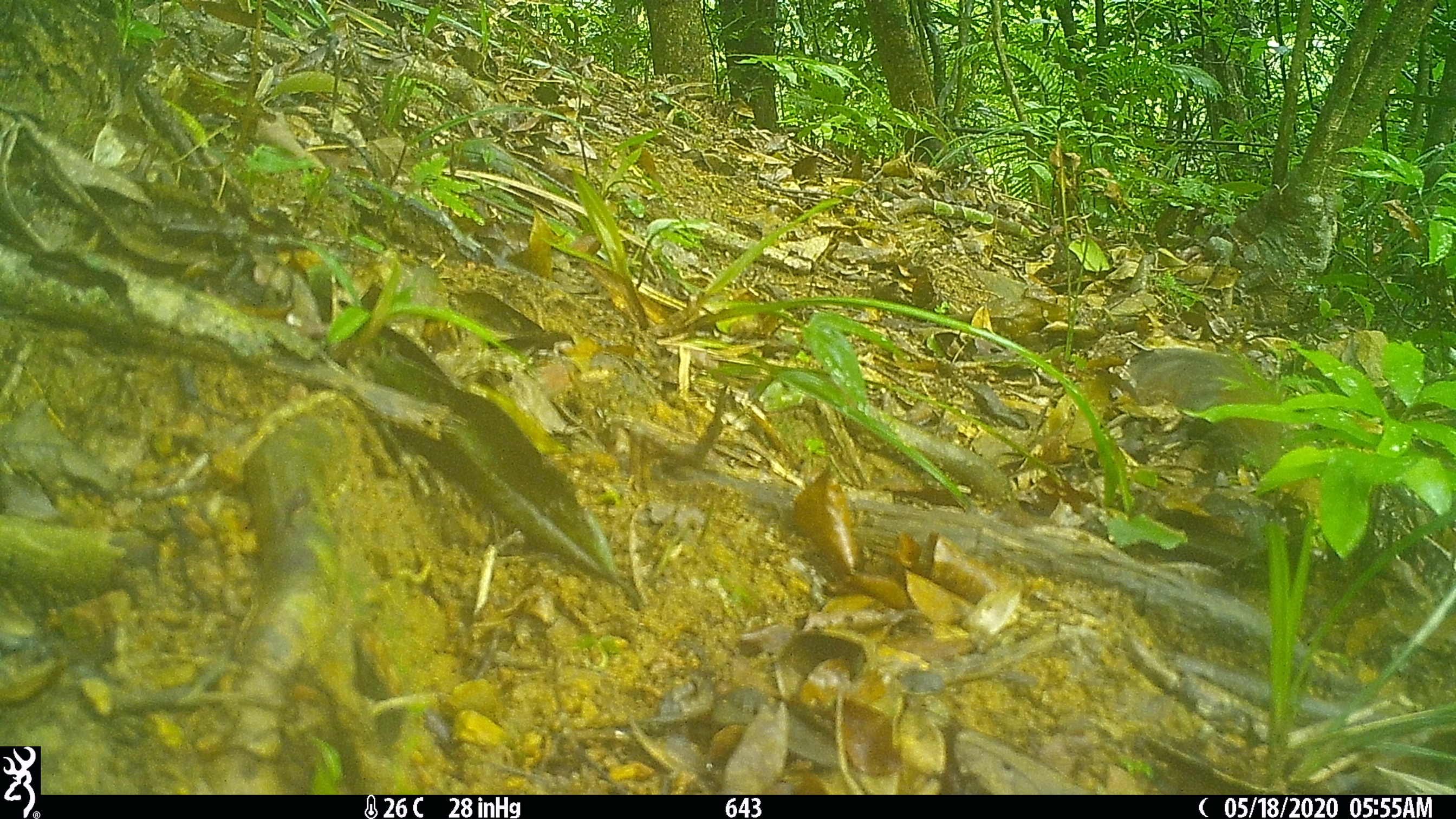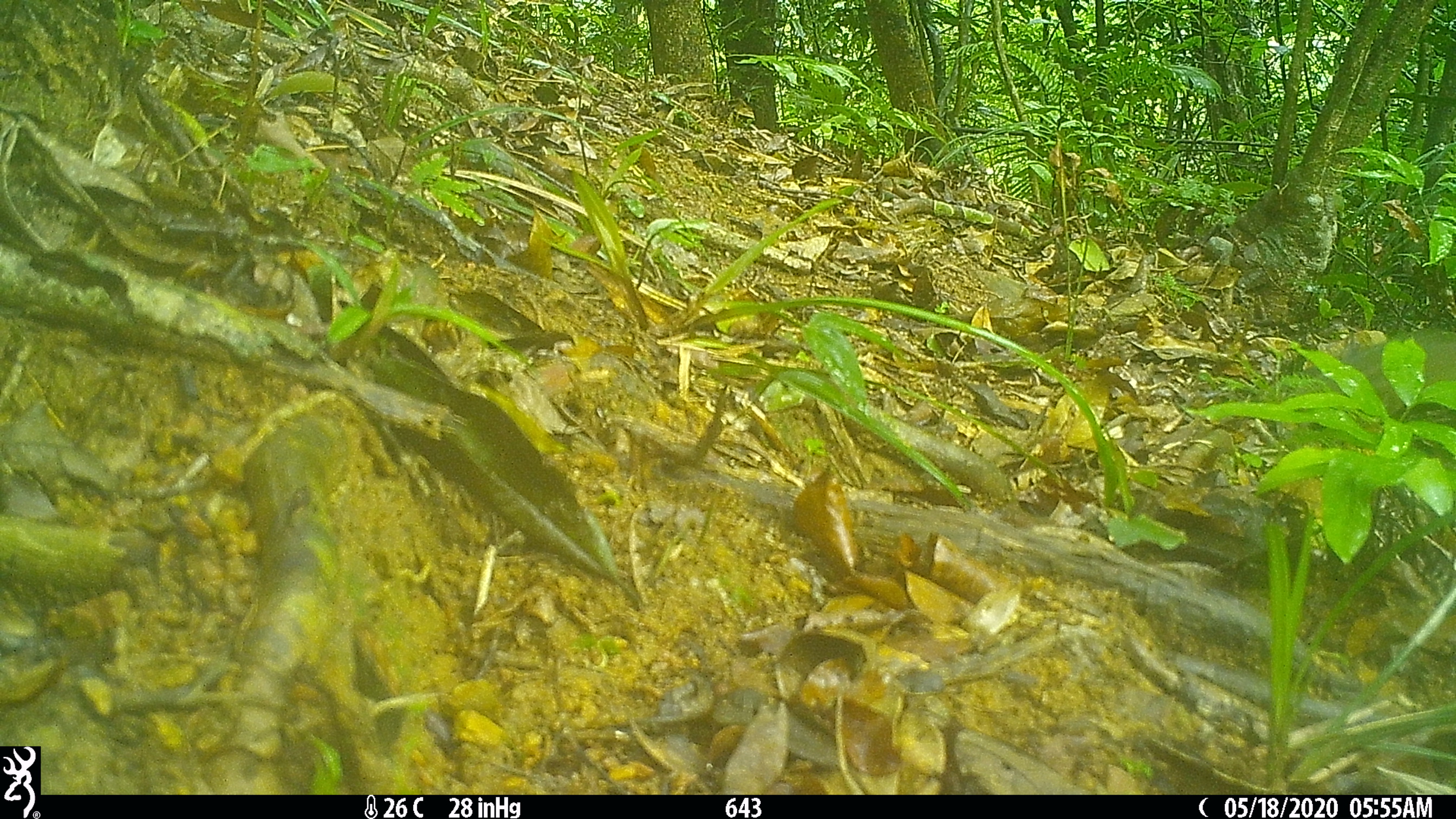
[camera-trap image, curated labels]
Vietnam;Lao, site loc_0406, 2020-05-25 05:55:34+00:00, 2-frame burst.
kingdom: Animalia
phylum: Chordata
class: Mammalia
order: Rodentia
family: Sciuridae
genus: Sciurus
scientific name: Sciurus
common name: squirrel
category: unidentified squirrel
Unidentified squirrel (squirrel) (Sciurus). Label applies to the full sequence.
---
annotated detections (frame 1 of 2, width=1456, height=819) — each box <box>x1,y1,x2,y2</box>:
unidentified squirrel: <box>1127,343,1322,496</box>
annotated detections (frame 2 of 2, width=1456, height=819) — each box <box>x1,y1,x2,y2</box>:
unidentified squirrel: <box>1272,324,1456,435</box>